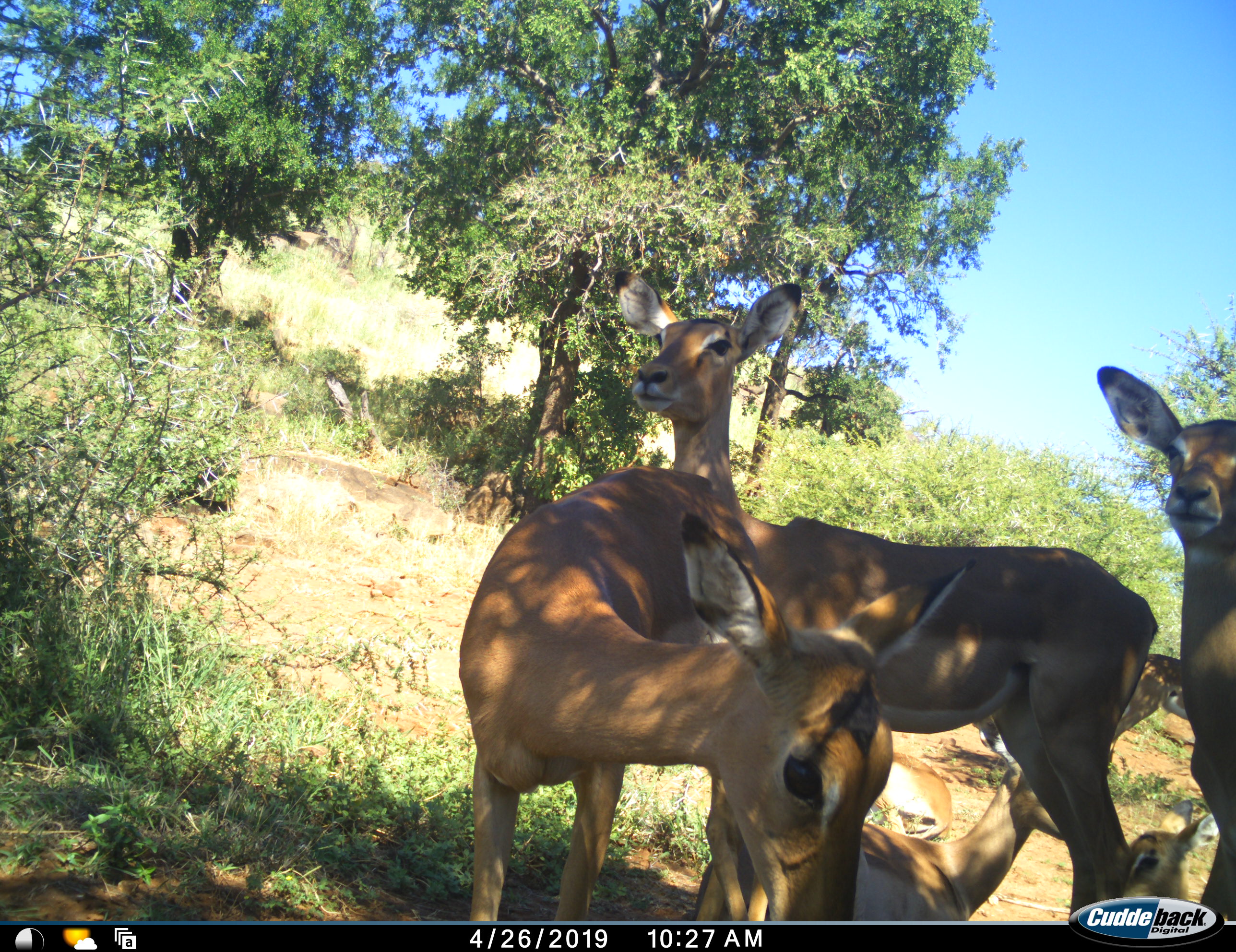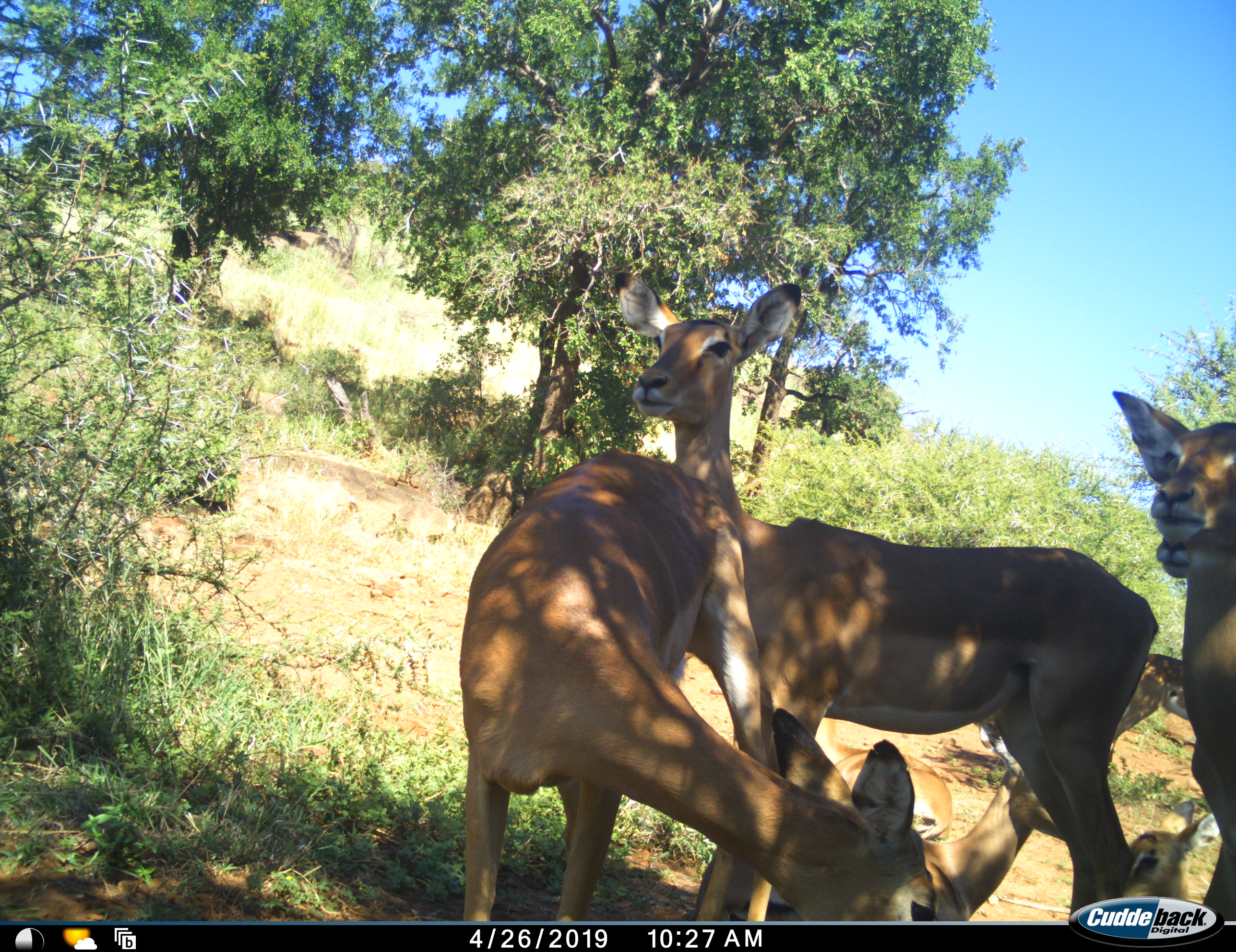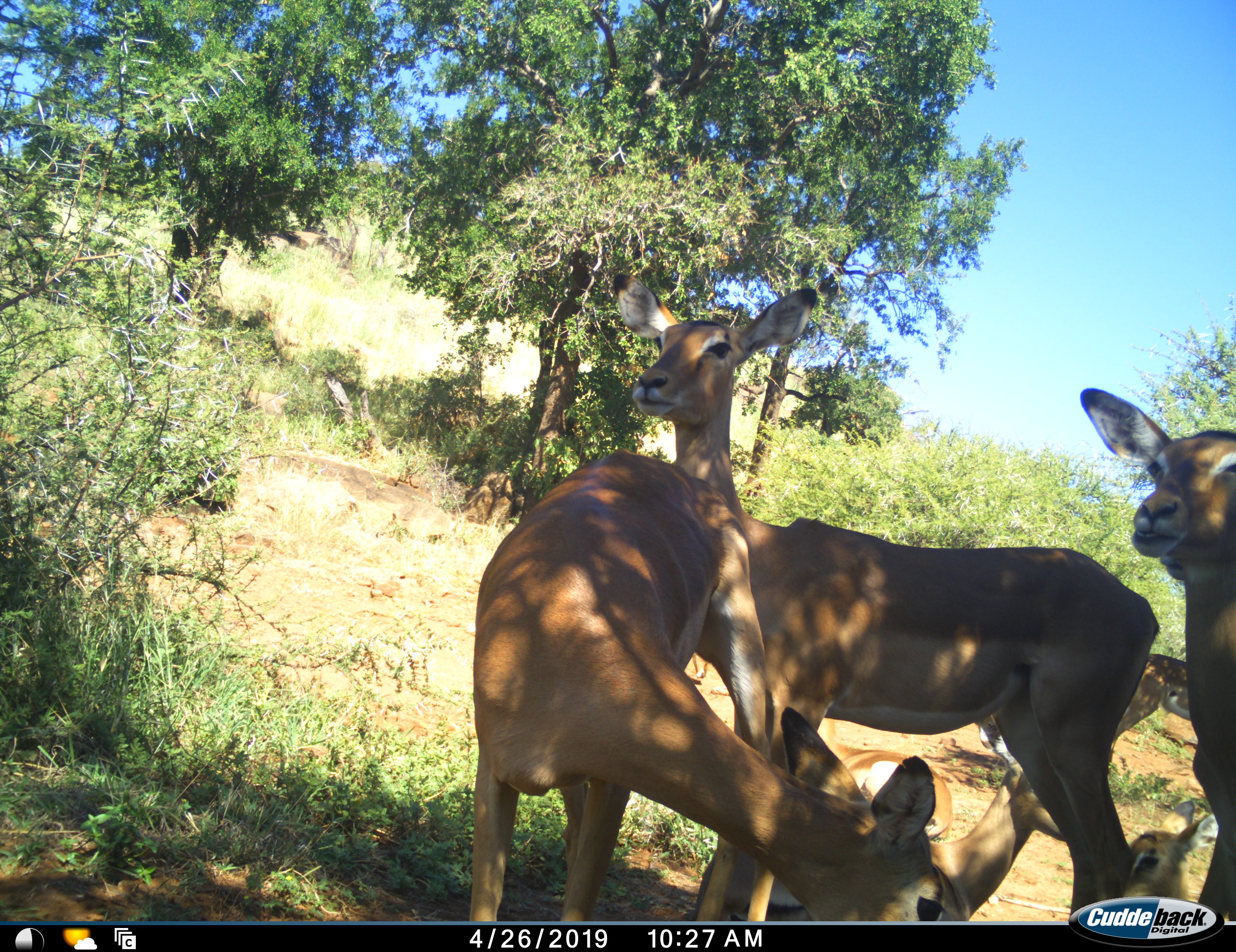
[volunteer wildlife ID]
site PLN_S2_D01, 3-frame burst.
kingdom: Animalia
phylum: Chordata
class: Mammalia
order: Artiodactyla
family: Bovidae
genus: Aepyceros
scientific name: Aepyceros melampus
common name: impala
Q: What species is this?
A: Impala (Aepyceros melampus).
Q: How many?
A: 6.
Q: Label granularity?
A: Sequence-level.